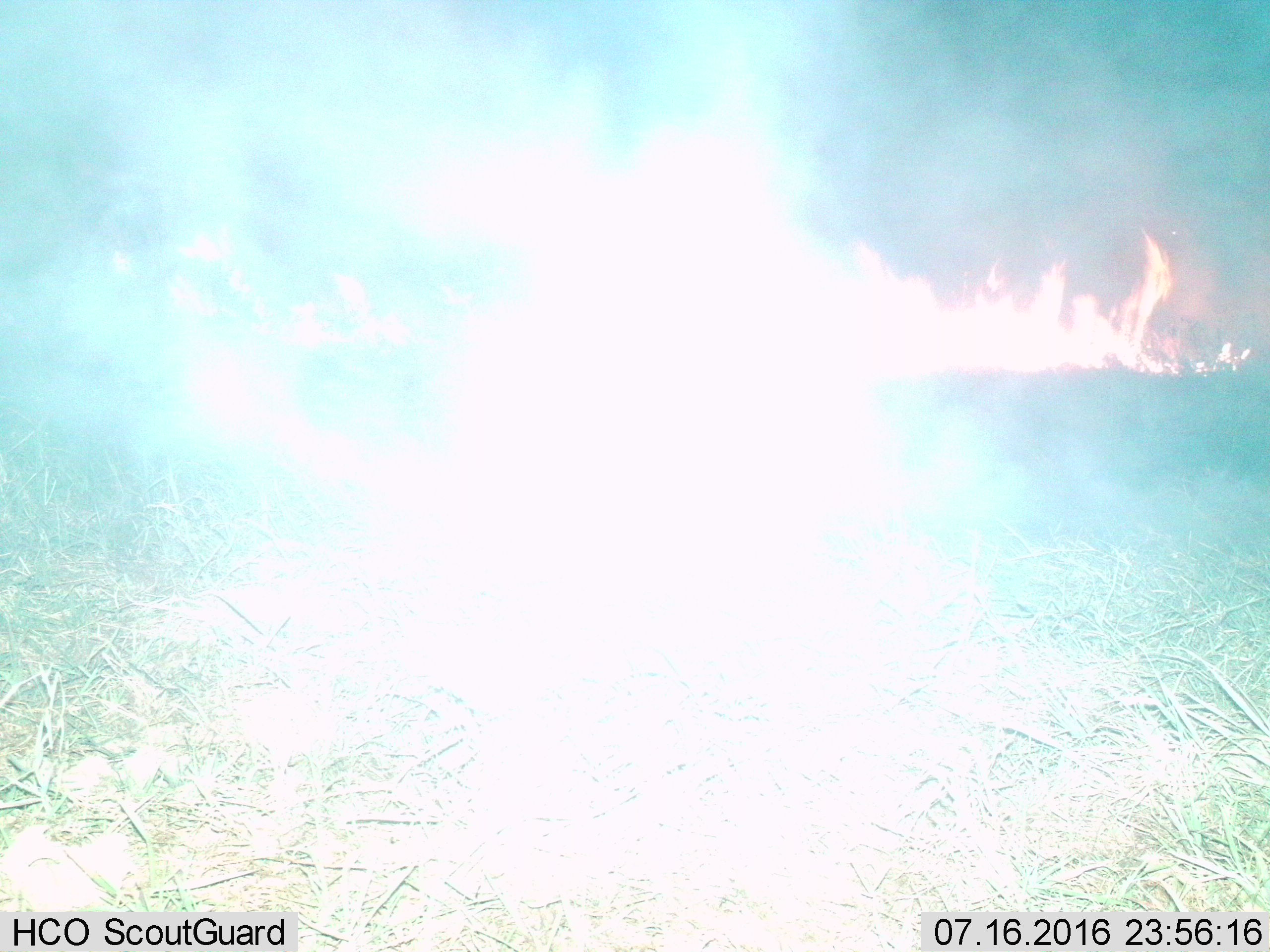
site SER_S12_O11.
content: unidentified animal